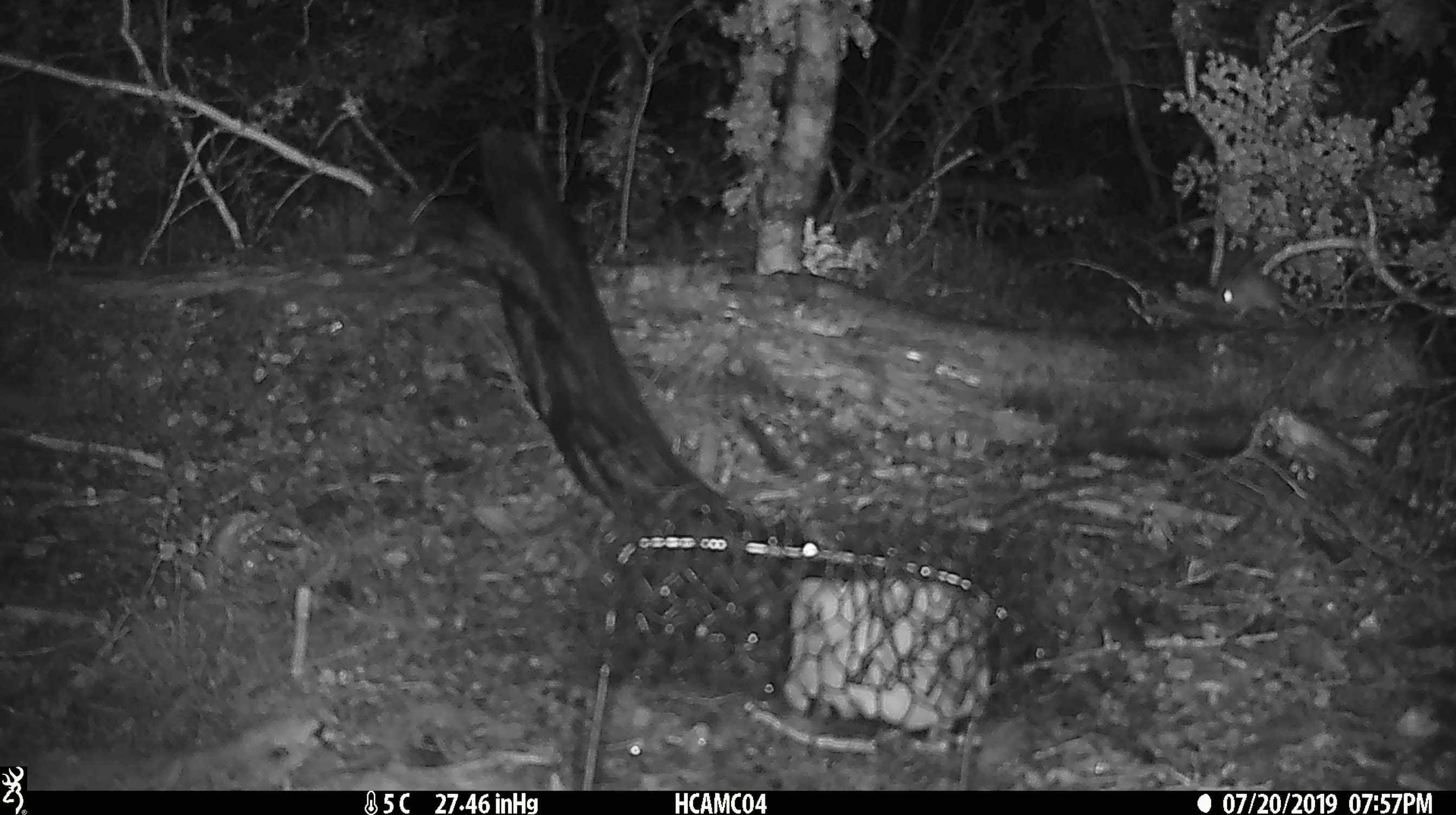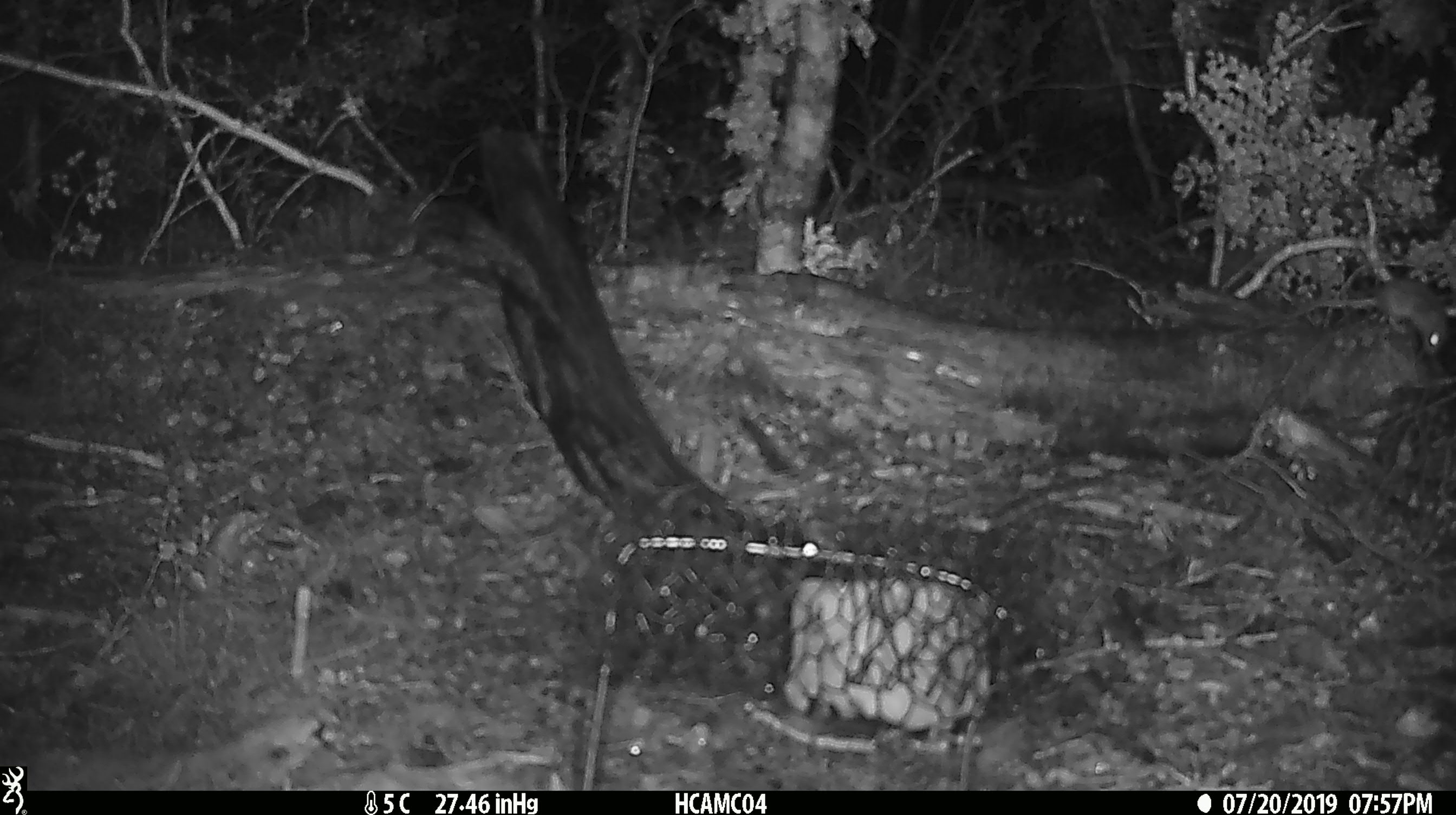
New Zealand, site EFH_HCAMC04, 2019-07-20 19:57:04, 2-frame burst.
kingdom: Animalia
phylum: Chordata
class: Mammalia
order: Rodentia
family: Muridae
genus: Mus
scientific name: Mus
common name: mouse